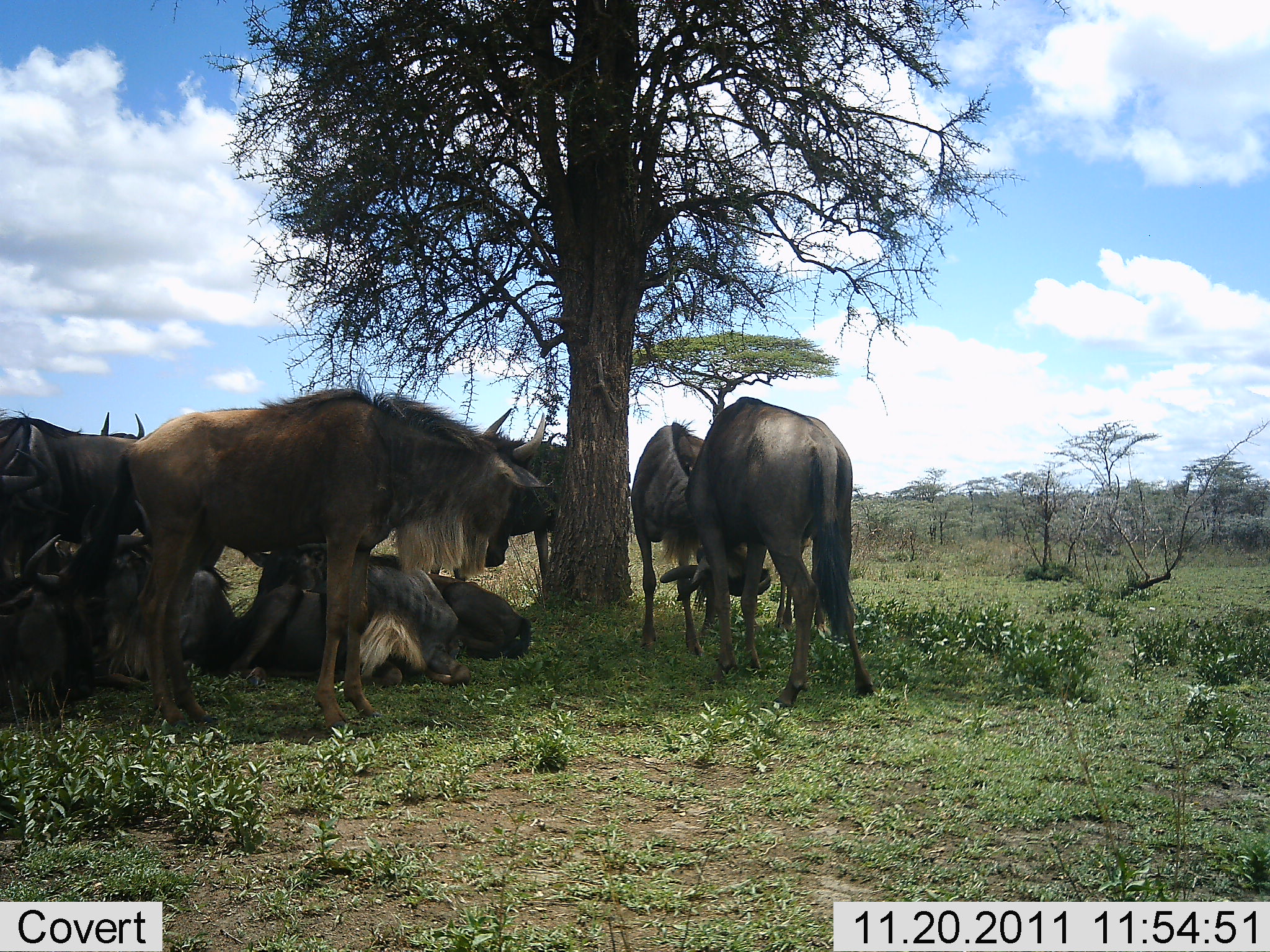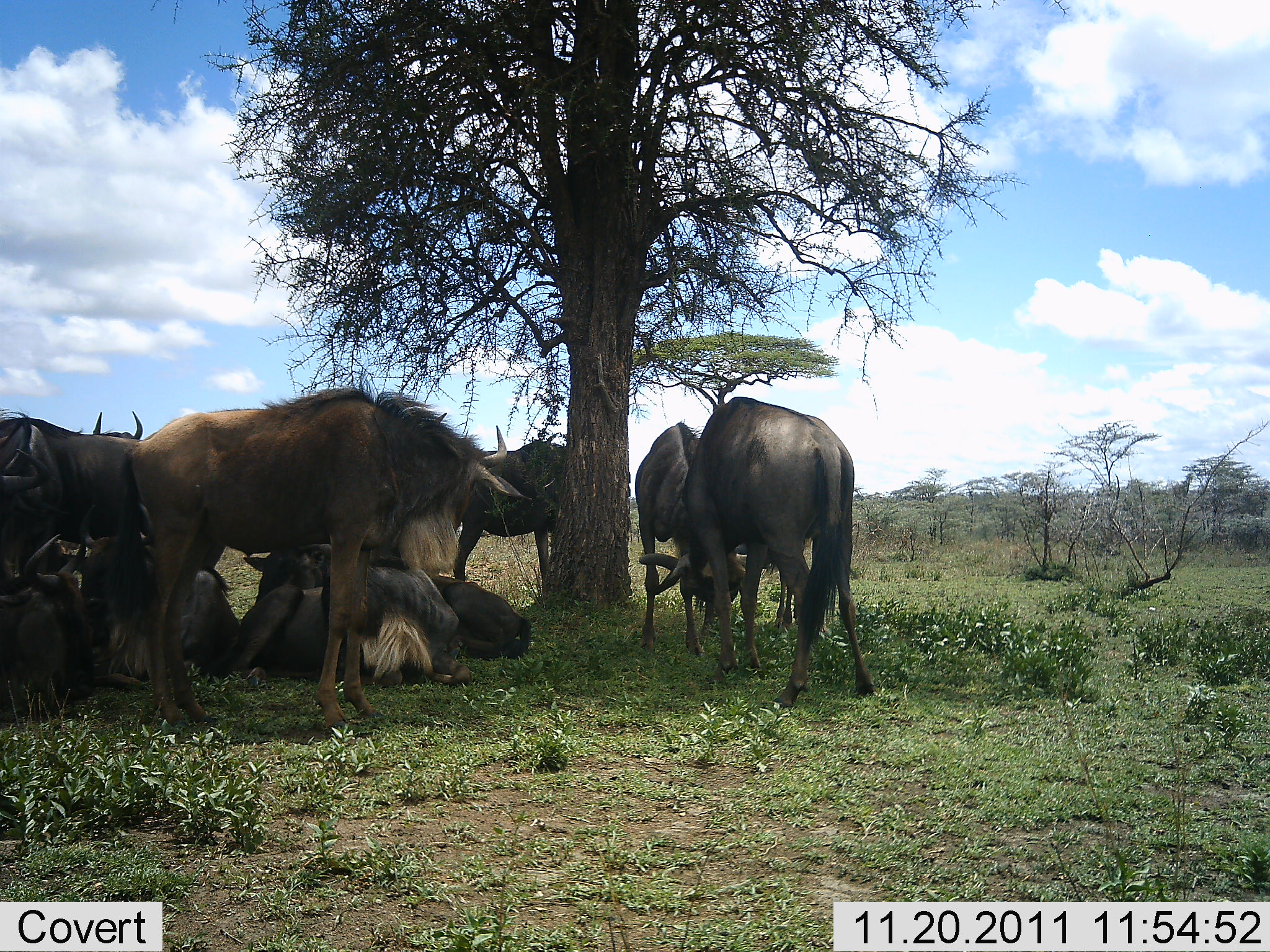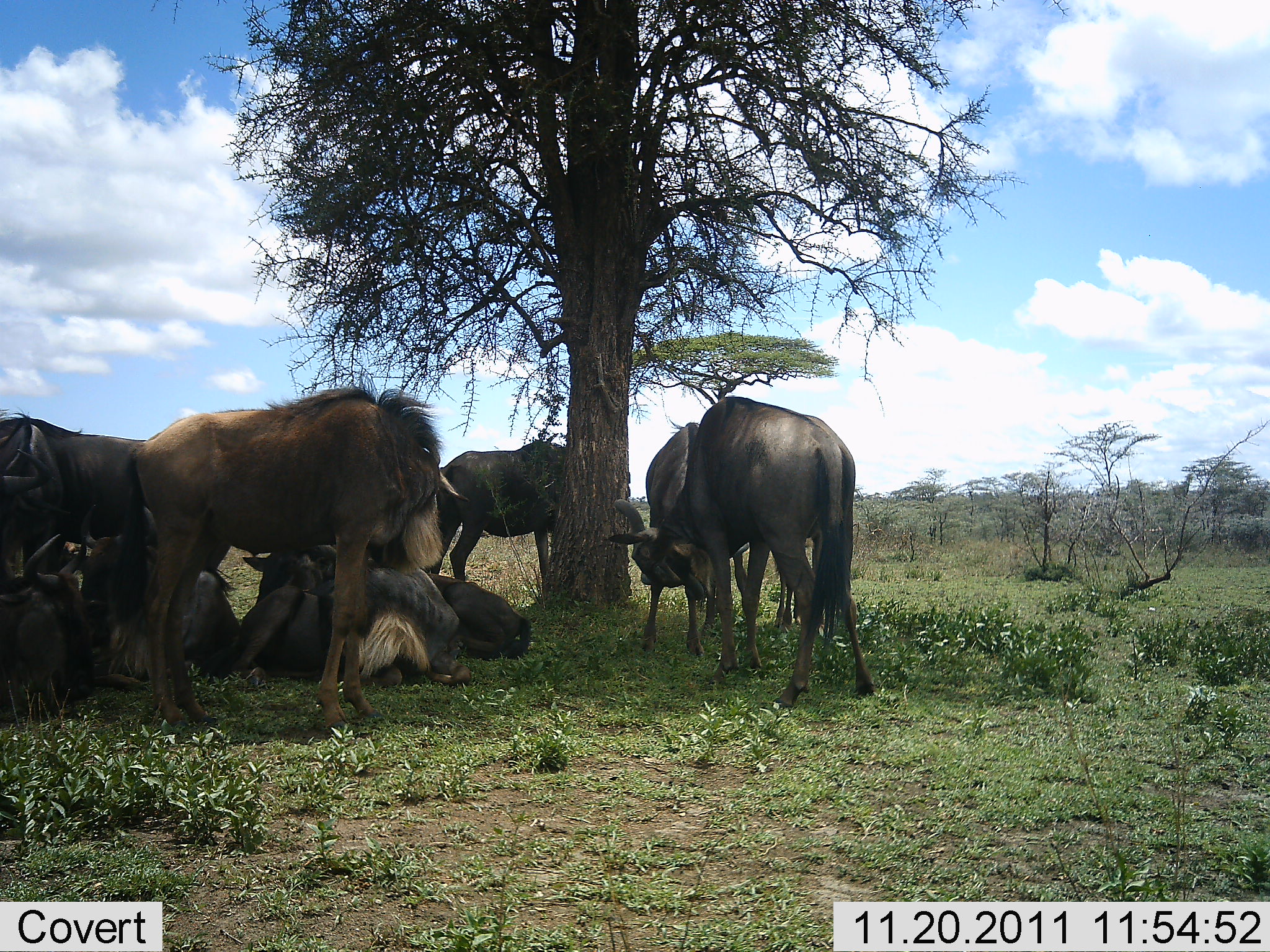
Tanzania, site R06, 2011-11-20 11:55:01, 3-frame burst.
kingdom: Animalia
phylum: Chordata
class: Mammalia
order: Artiodactyla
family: Bovidae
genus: Connochaetes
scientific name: Connochaetes taurinus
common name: blue wildebeest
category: wildebeest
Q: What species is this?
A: Wildebeest (blue wildebeest) (Connochaetes taurinus).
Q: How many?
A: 10.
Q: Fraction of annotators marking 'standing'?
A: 75%.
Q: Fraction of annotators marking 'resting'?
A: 100%.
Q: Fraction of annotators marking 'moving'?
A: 8%.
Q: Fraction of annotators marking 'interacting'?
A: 42%.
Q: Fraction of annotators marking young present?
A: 8%.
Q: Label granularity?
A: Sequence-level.